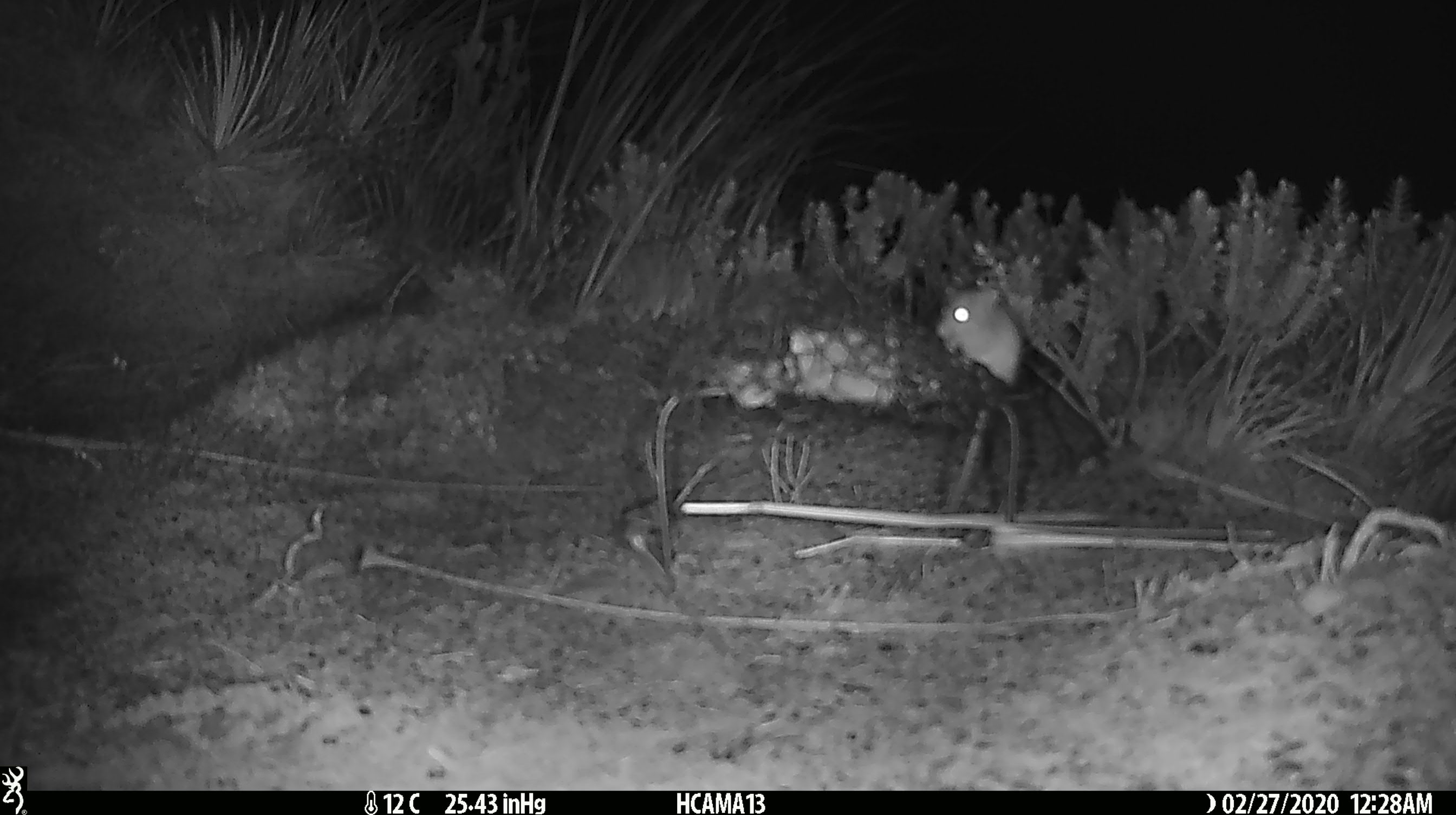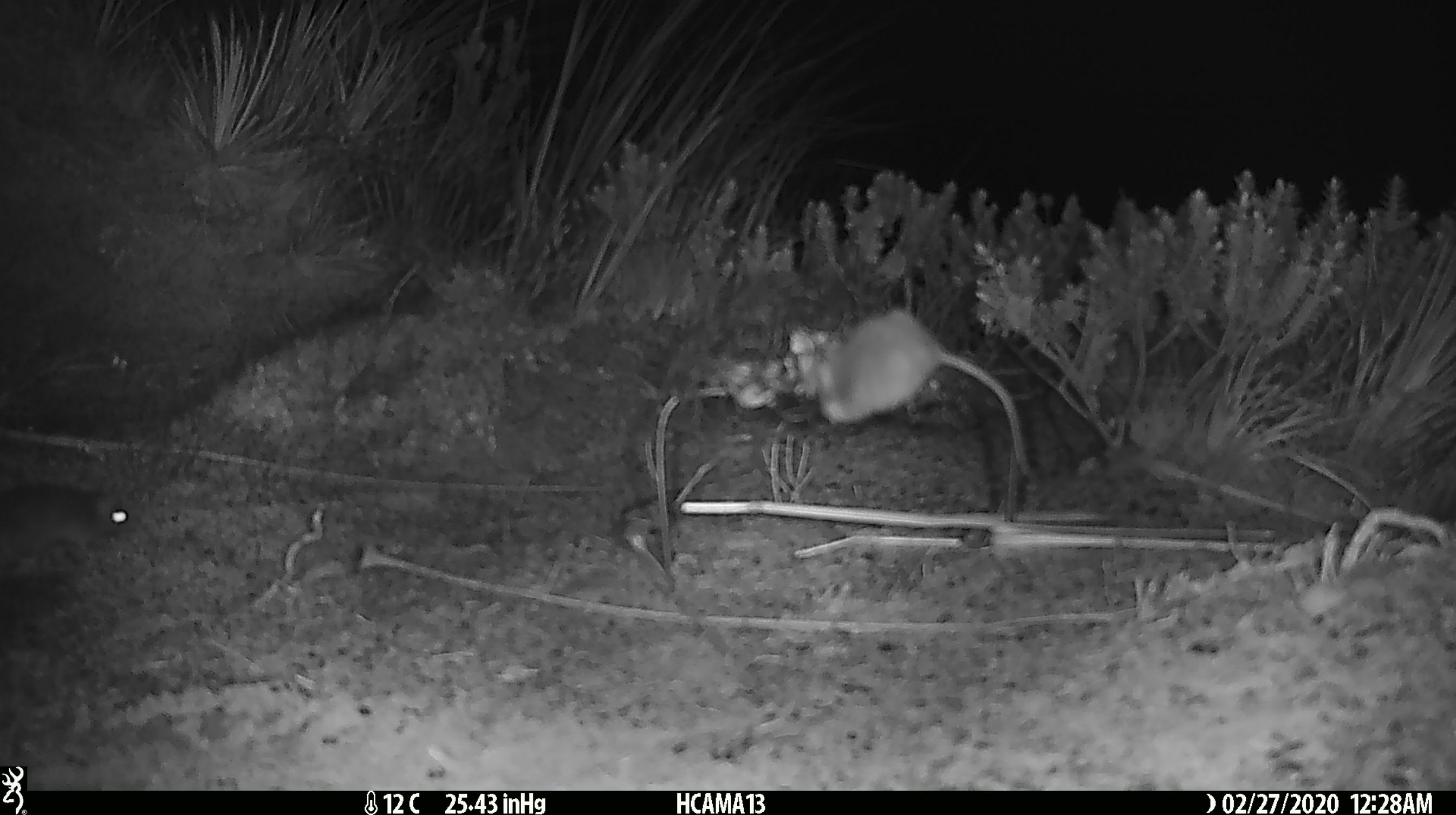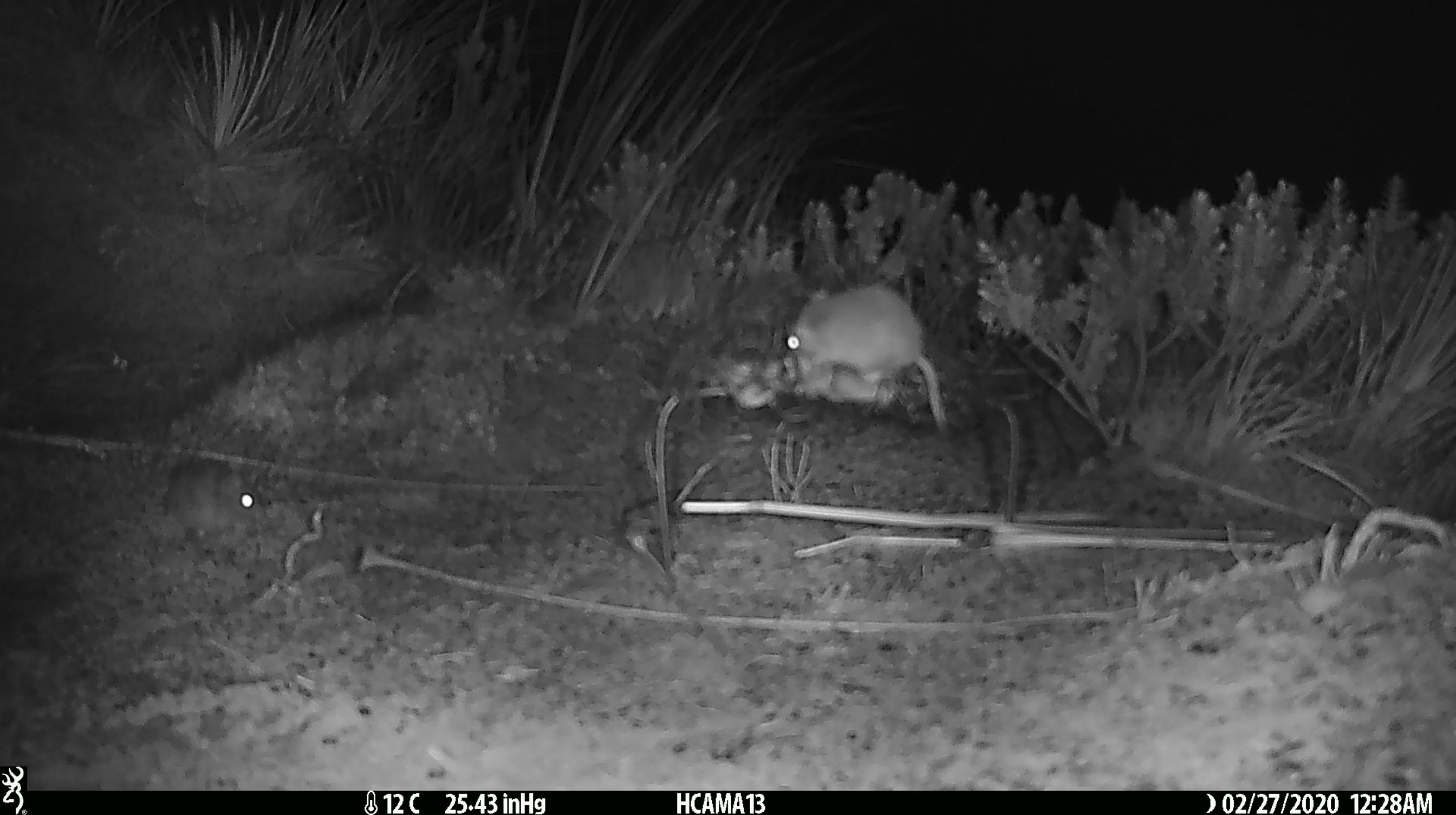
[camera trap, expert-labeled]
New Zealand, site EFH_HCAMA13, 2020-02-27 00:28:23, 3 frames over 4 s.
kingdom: Animalia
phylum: Chordata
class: Mammalia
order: Rodentia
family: Muridae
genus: Mus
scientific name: Mus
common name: mouse